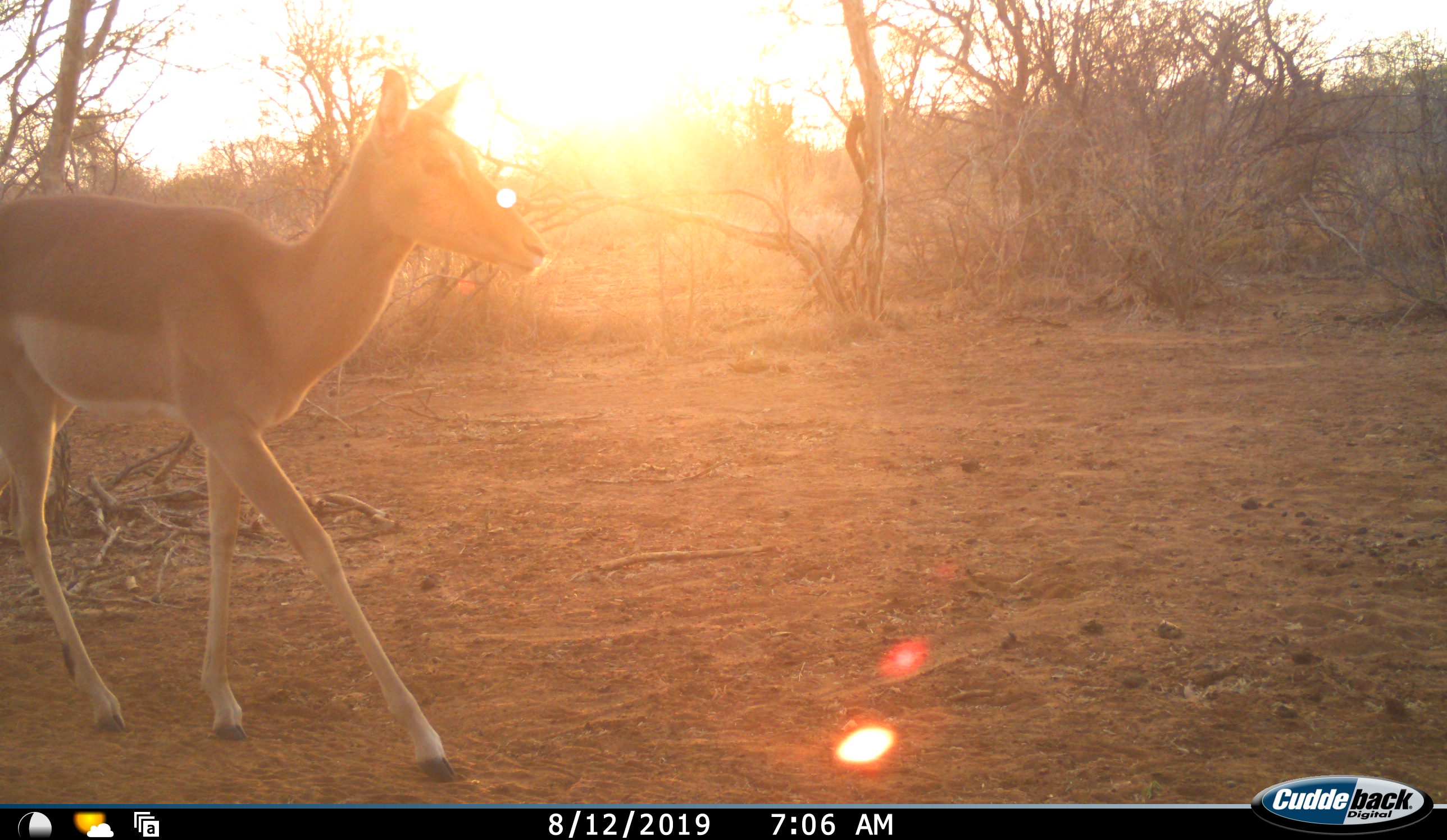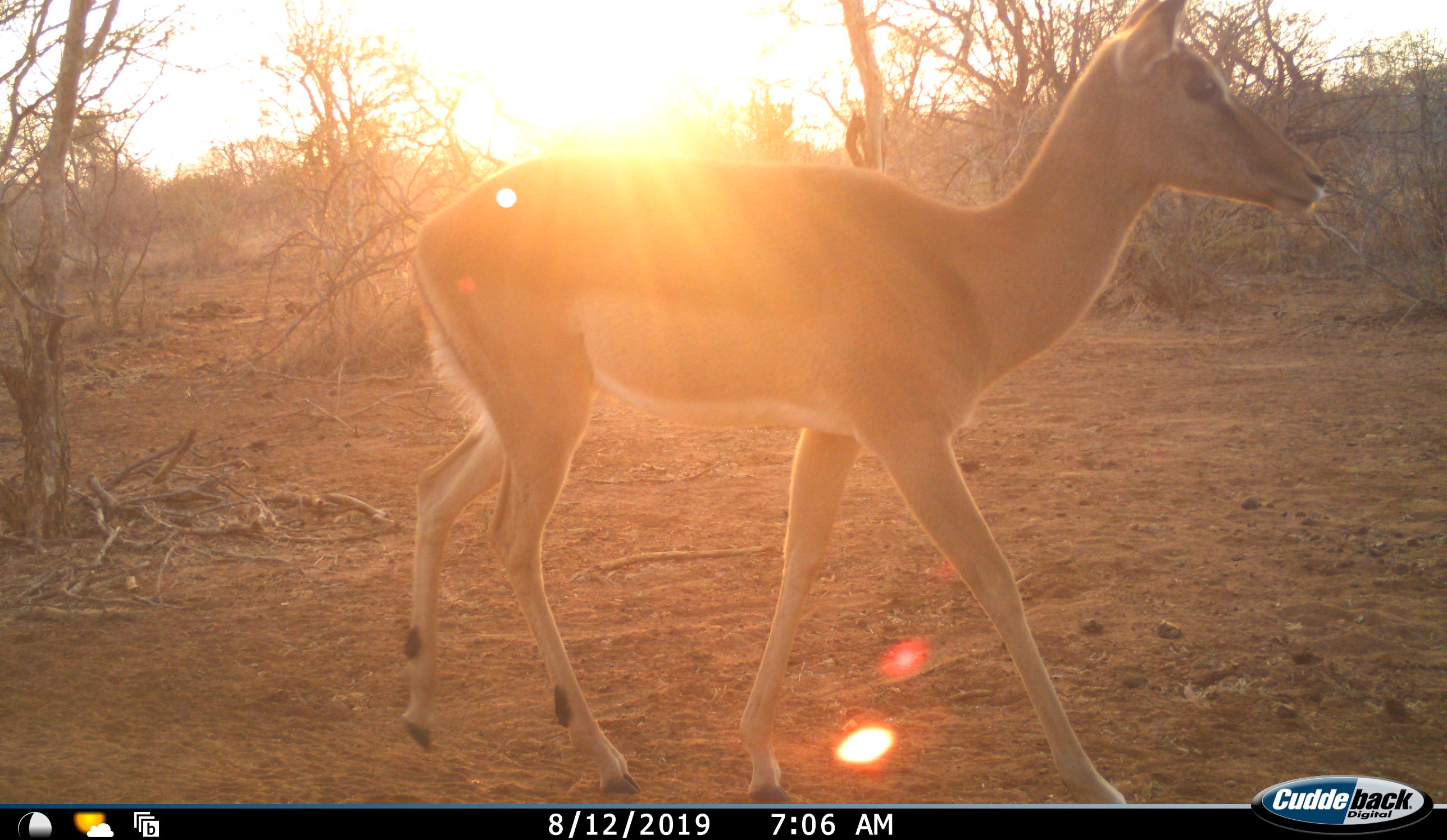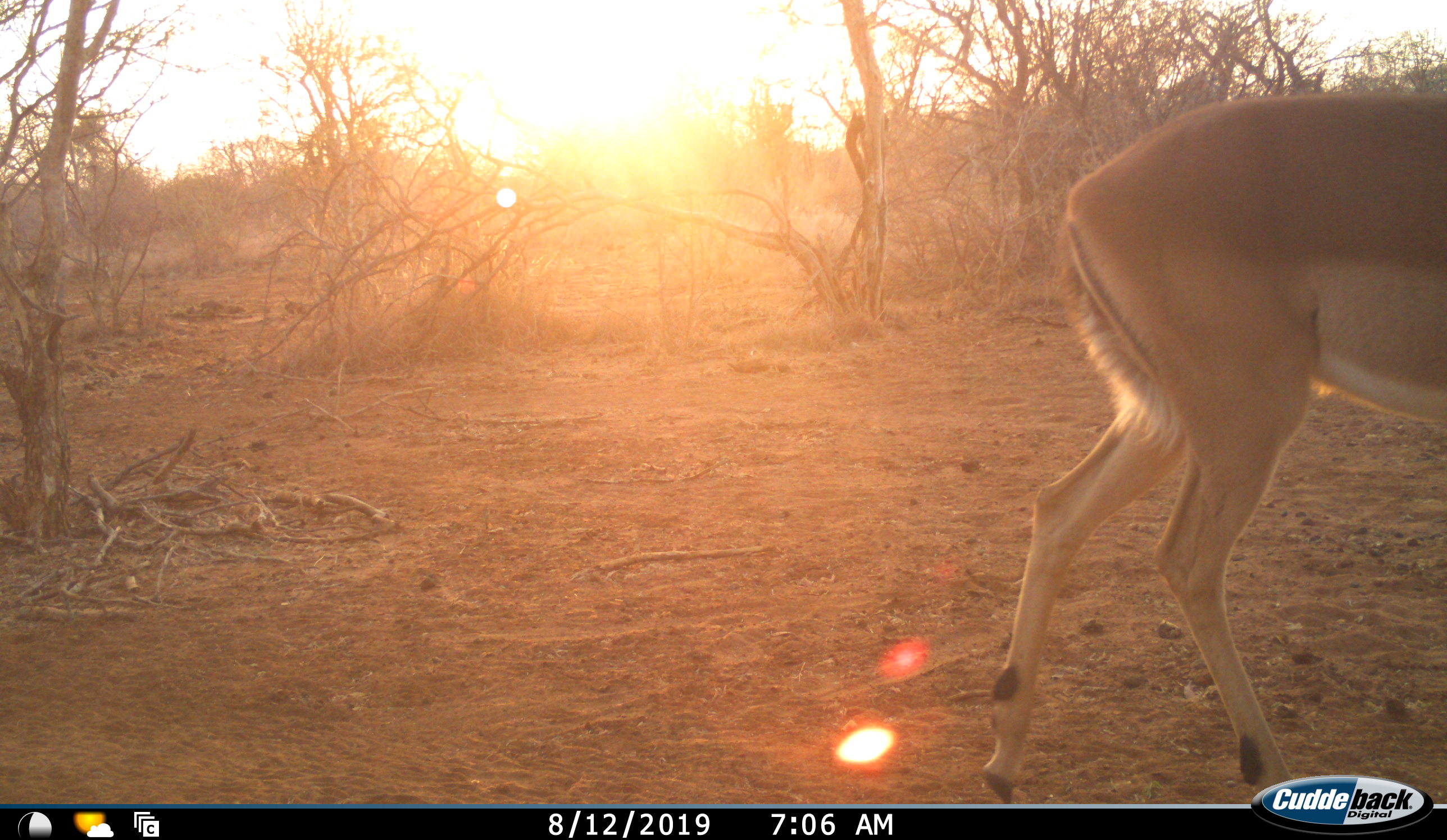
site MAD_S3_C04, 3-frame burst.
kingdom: Animalia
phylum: Chordata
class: Mammalia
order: Artiodactyla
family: Bovidae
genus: Aepyceros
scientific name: Aepyceros melampus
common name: impala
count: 1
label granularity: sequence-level